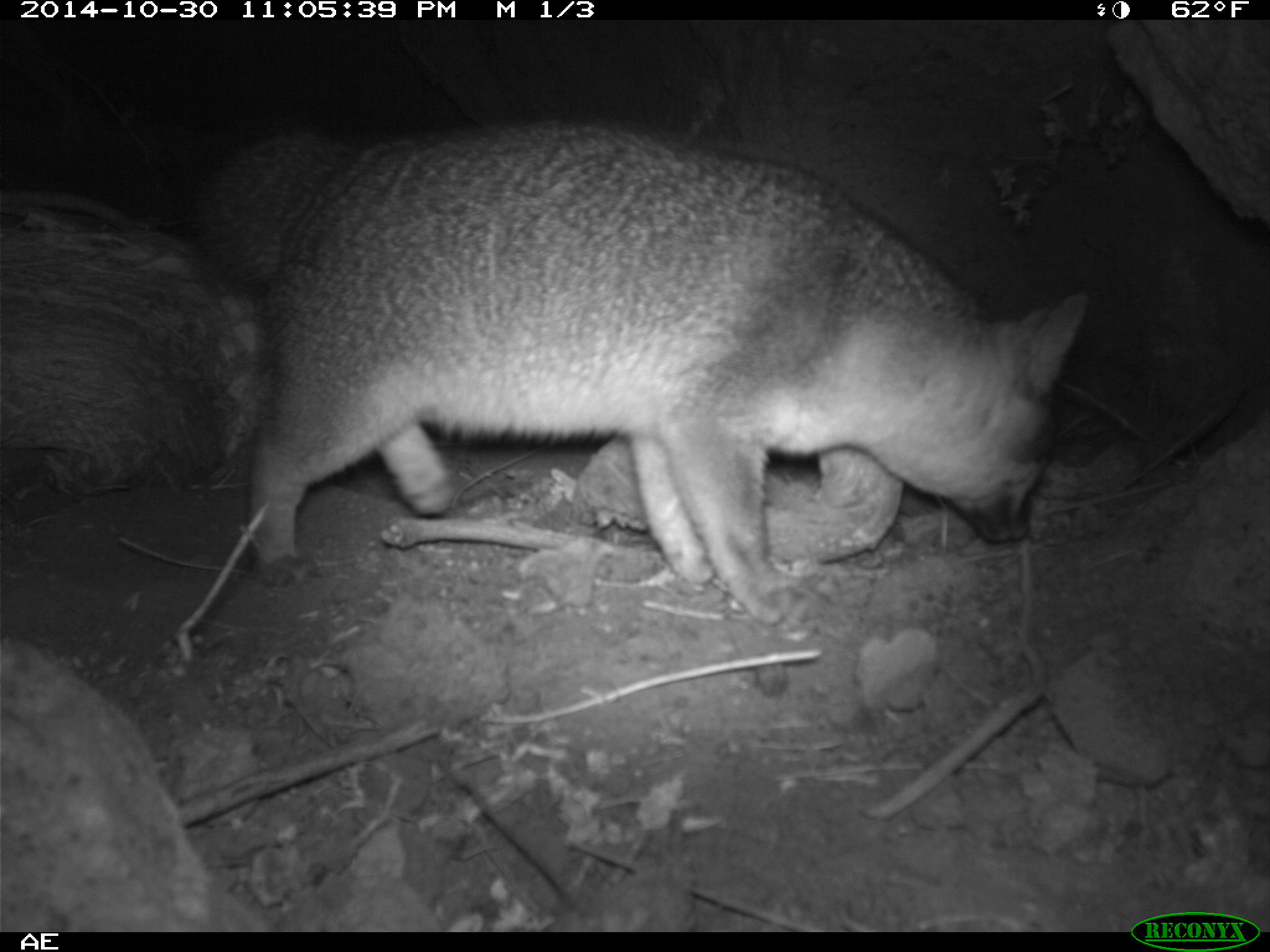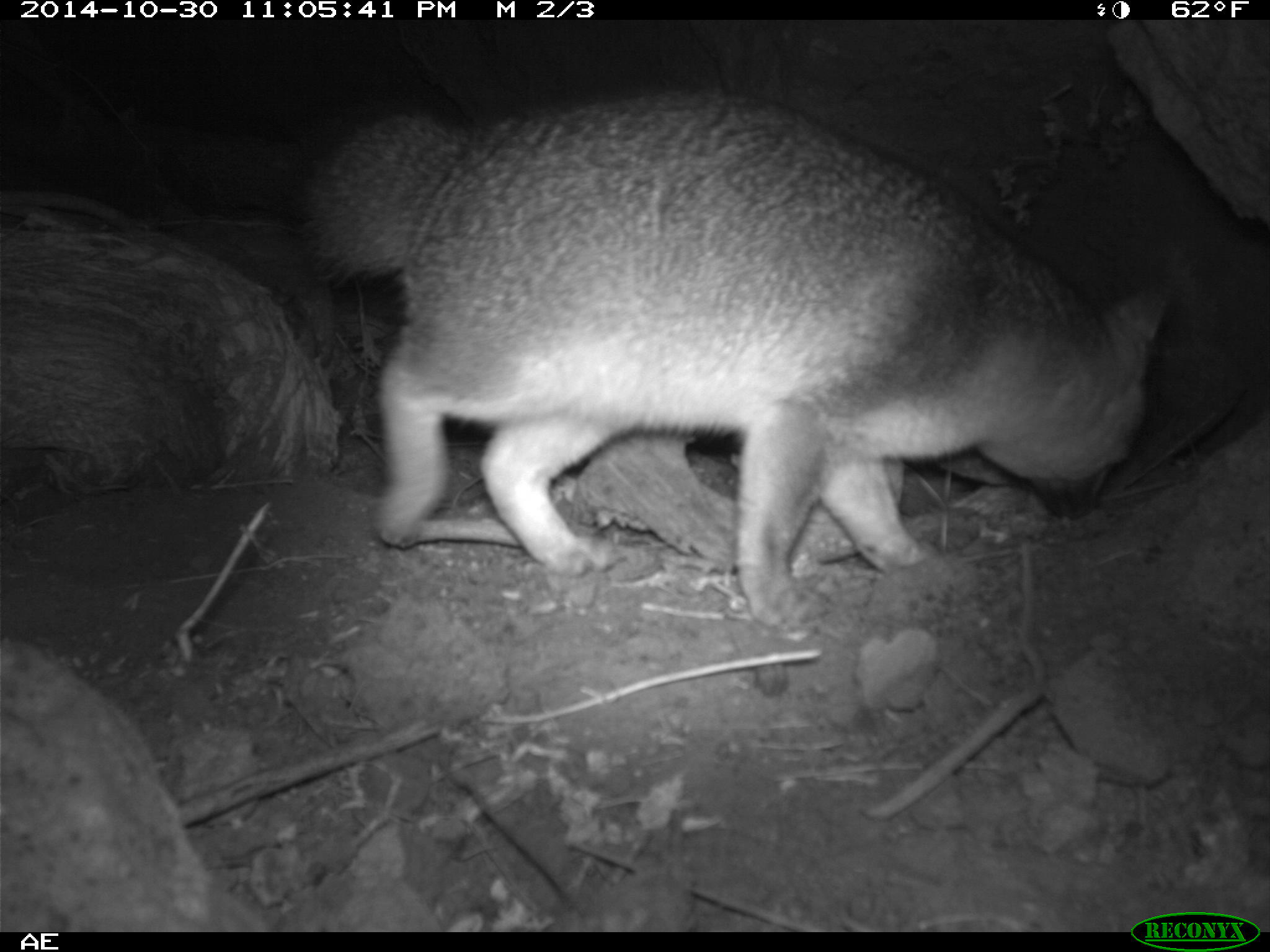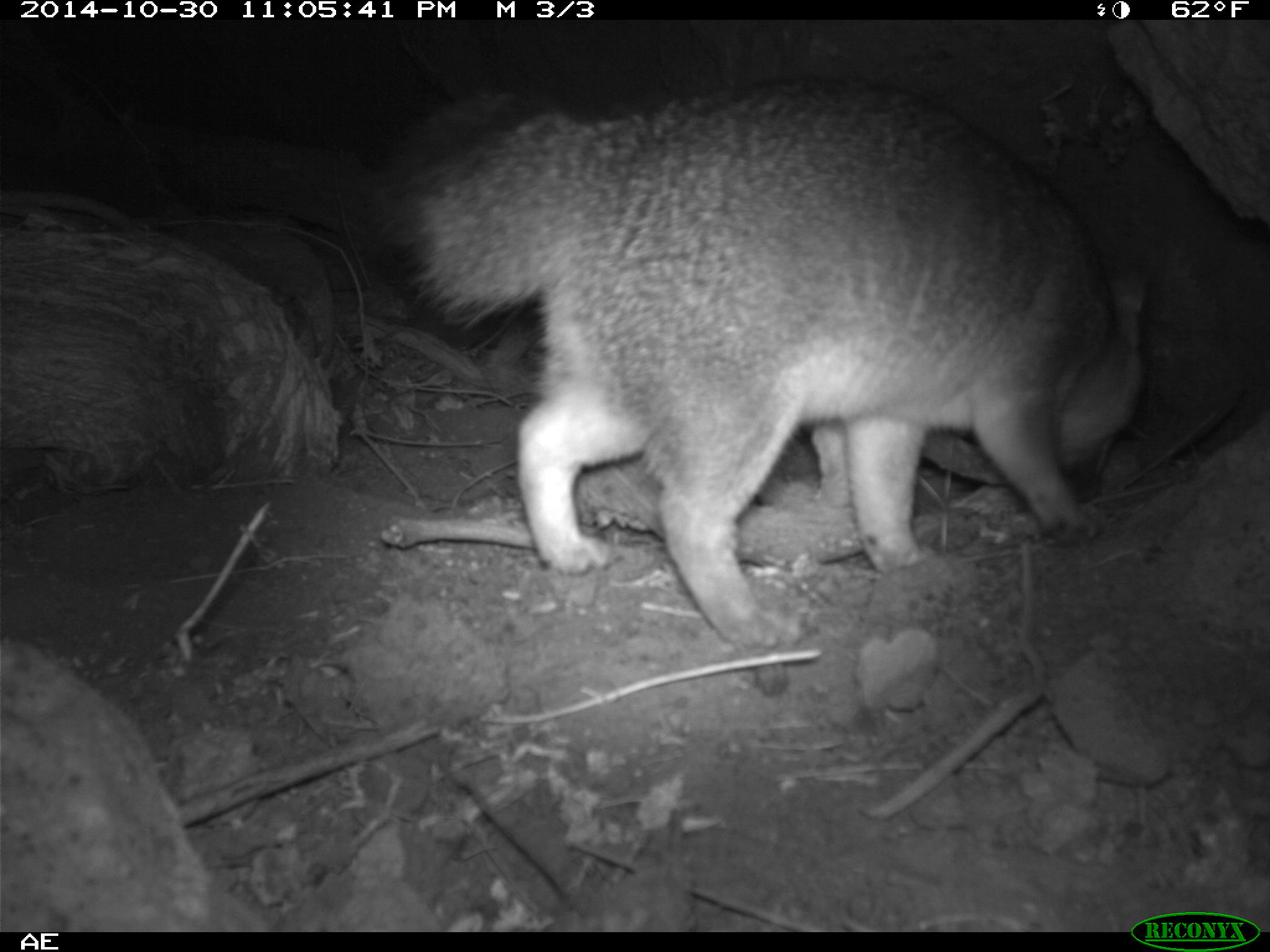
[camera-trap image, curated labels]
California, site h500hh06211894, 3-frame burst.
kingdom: Animalia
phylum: Chordata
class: Mammalia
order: Carnivora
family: Canidae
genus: Urocyon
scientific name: Urocyon littoralis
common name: island fox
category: fox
Fox (island fox) (Urocyon littoralis).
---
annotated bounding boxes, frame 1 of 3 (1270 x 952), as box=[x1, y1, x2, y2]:
fox: box=[190, 107, 1090, 626]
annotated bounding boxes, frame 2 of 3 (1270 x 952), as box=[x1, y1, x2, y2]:
fox: box=[296, 87, 1170, 626]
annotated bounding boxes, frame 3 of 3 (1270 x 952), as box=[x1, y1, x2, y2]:
fox: box=[381, 85, 1147, 658]